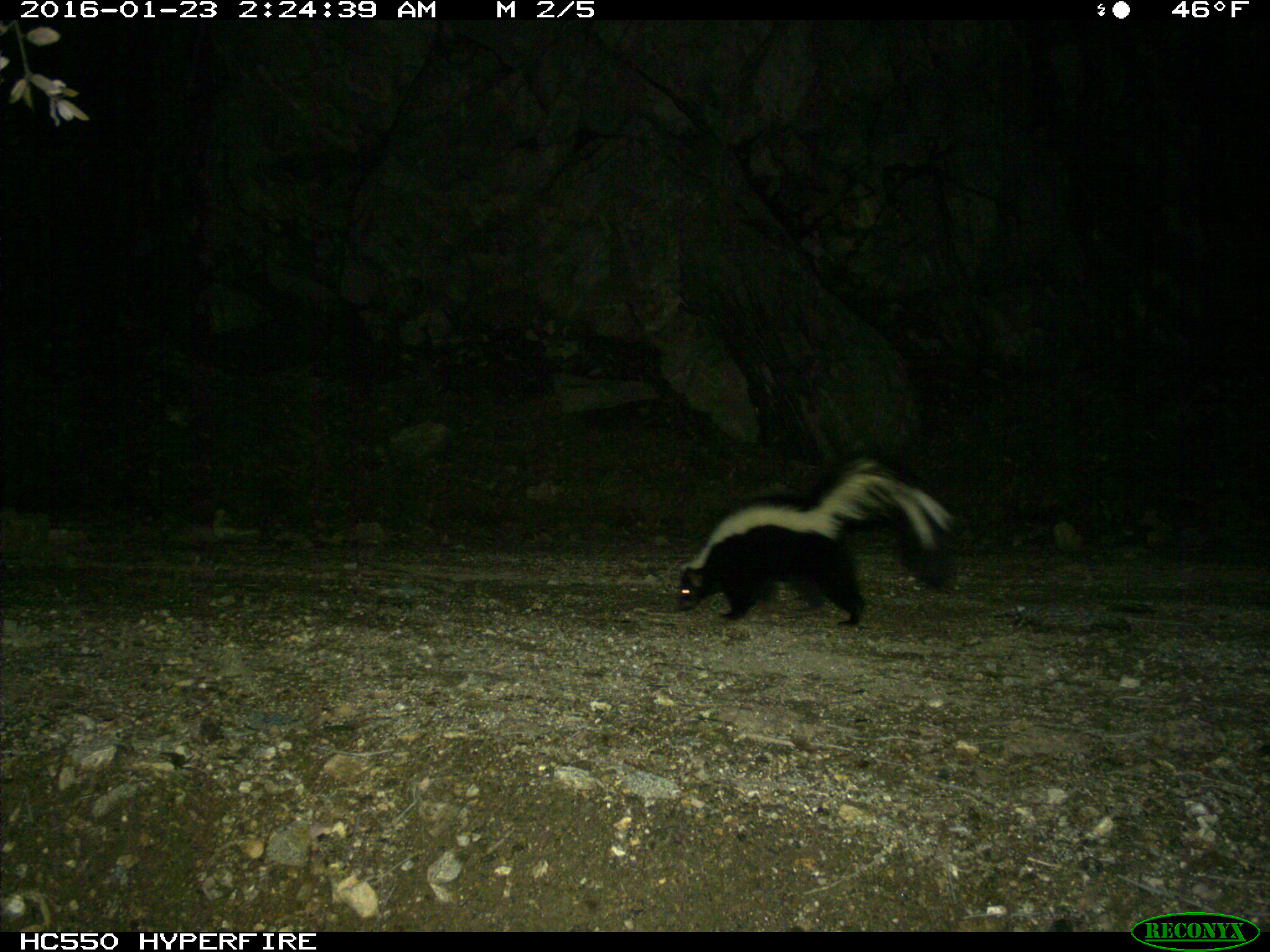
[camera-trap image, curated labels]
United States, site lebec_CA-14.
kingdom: Animalia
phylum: Chordata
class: Mammalia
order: Carnivora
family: Mephitidae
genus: Mephitis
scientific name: Mephitis mephitis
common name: striped skunk